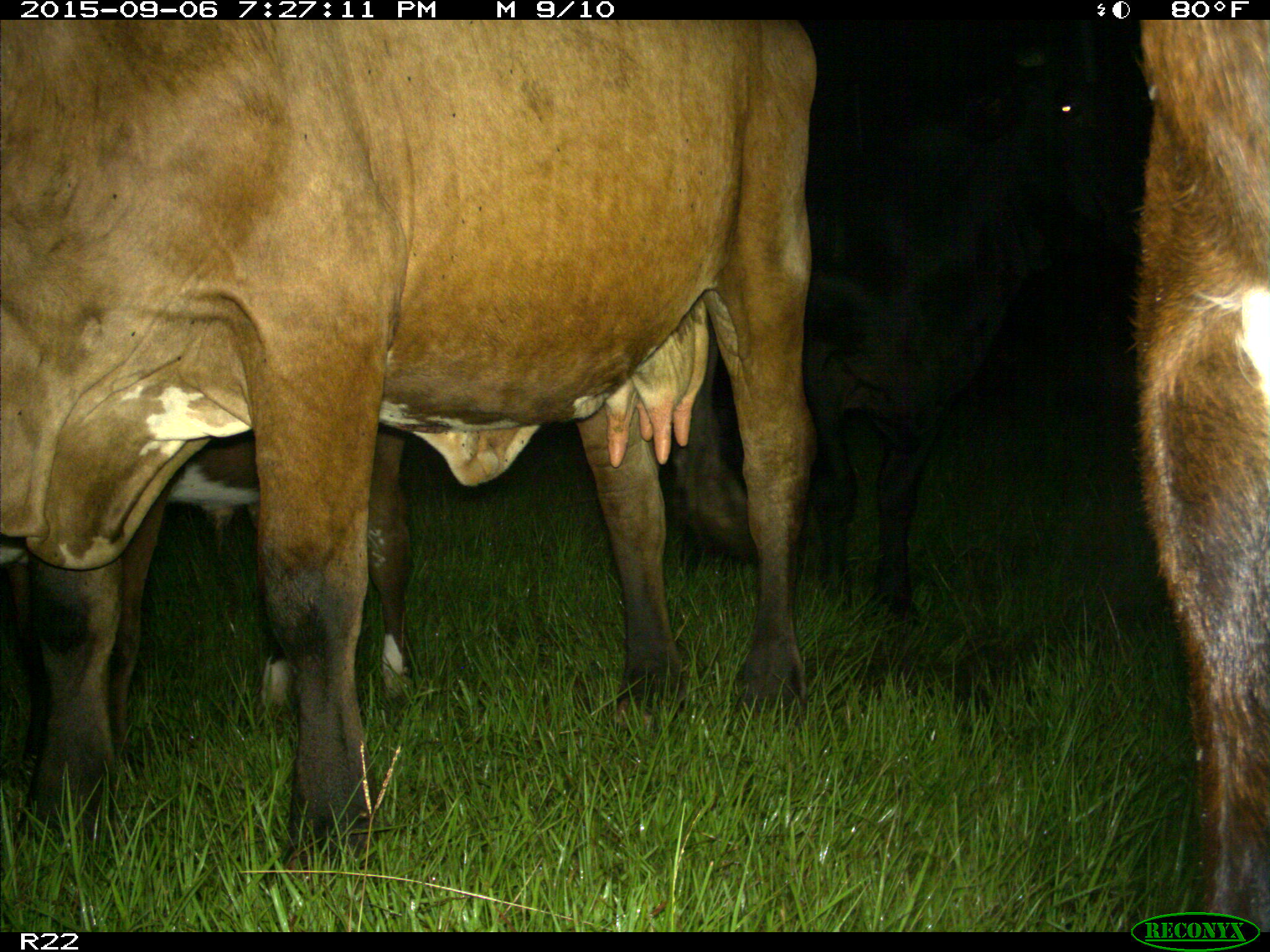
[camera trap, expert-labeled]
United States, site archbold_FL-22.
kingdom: Animalia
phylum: Chordata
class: Mammalia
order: Artiodactyla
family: Bovidae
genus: Bos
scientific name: Bos taurus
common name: domestic cow